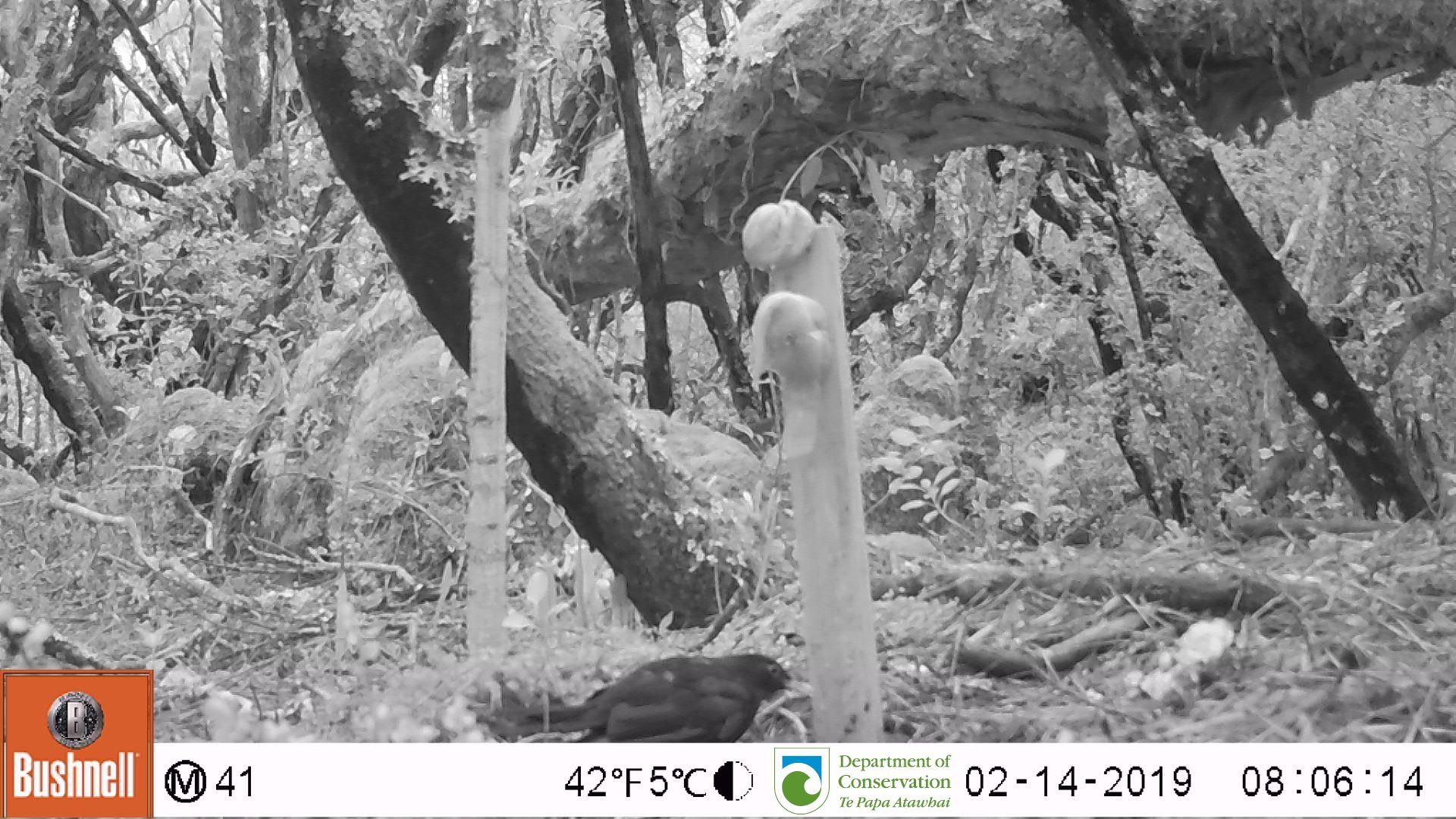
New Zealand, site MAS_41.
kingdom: Animalia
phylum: Chordata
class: Aves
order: Passeriformes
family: Turdidae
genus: Turdus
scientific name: Turdus merula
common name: eurasian blackbird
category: blackbird